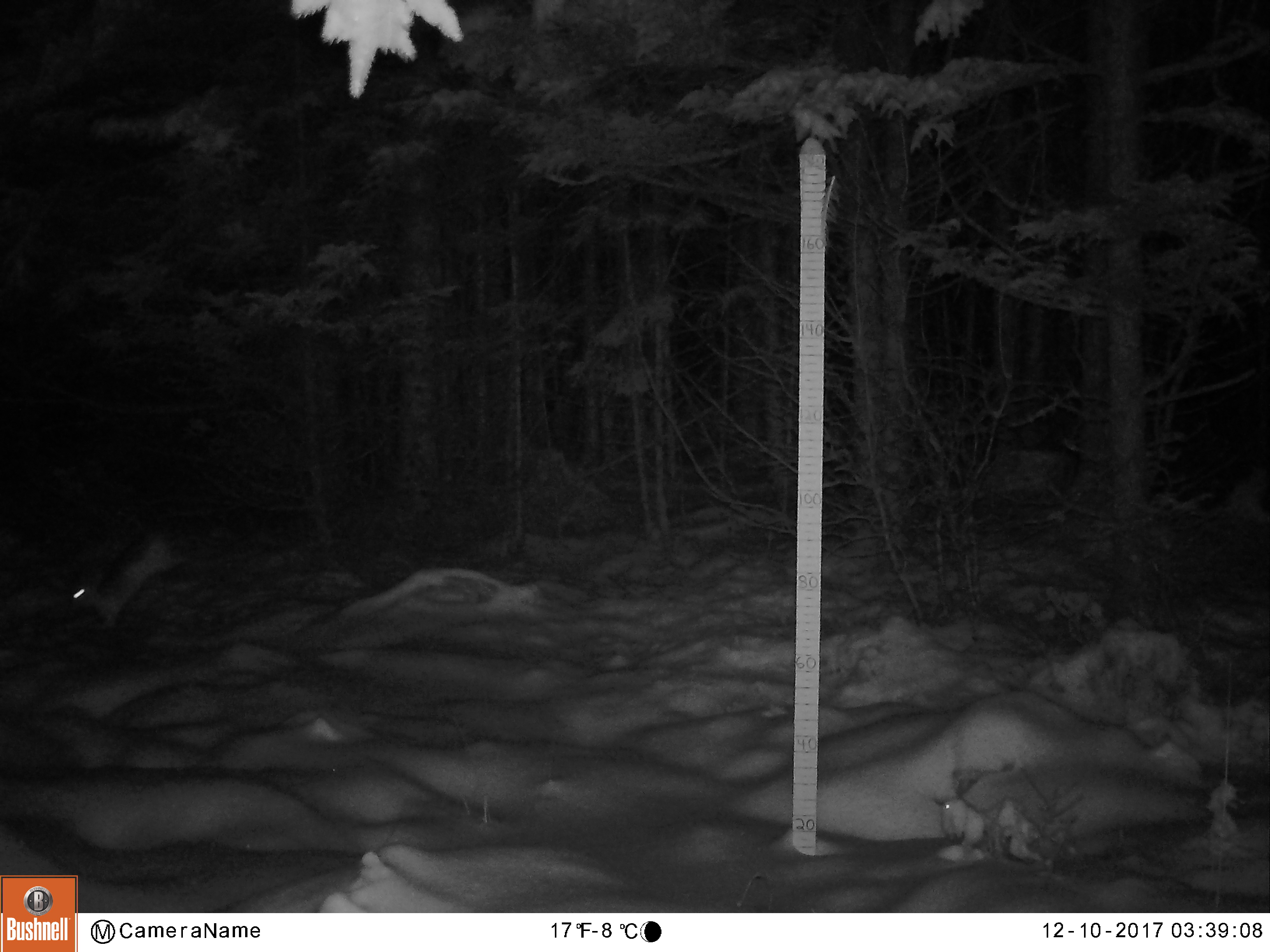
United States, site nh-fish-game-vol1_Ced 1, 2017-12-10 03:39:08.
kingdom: Animalia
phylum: Chordata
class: Mammalia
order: Lagomorpha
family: Leporidae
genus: Lepus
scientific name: Lepus americanus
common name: snowshoe hare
Snowshoe hare (Lepus americanus).